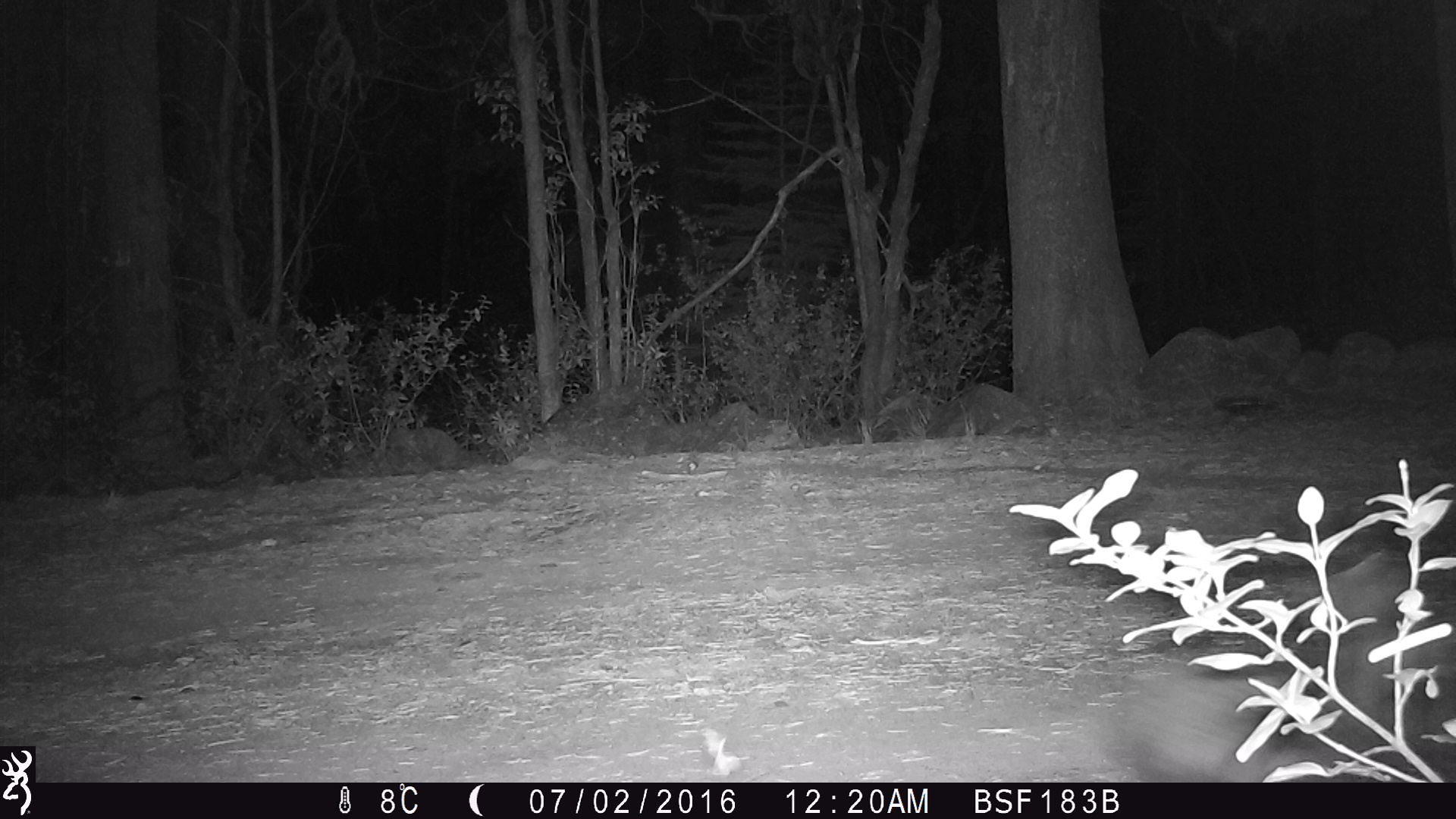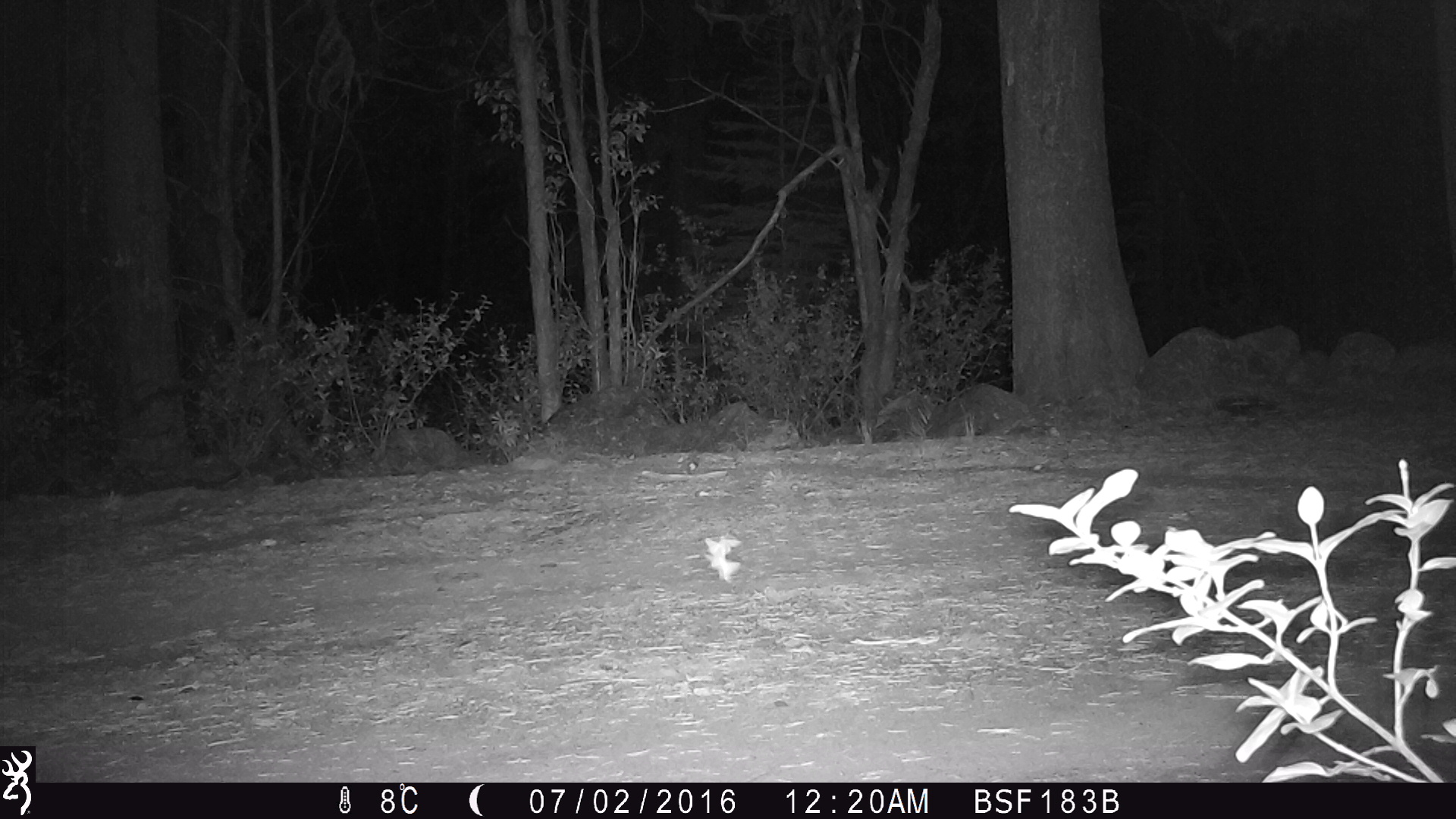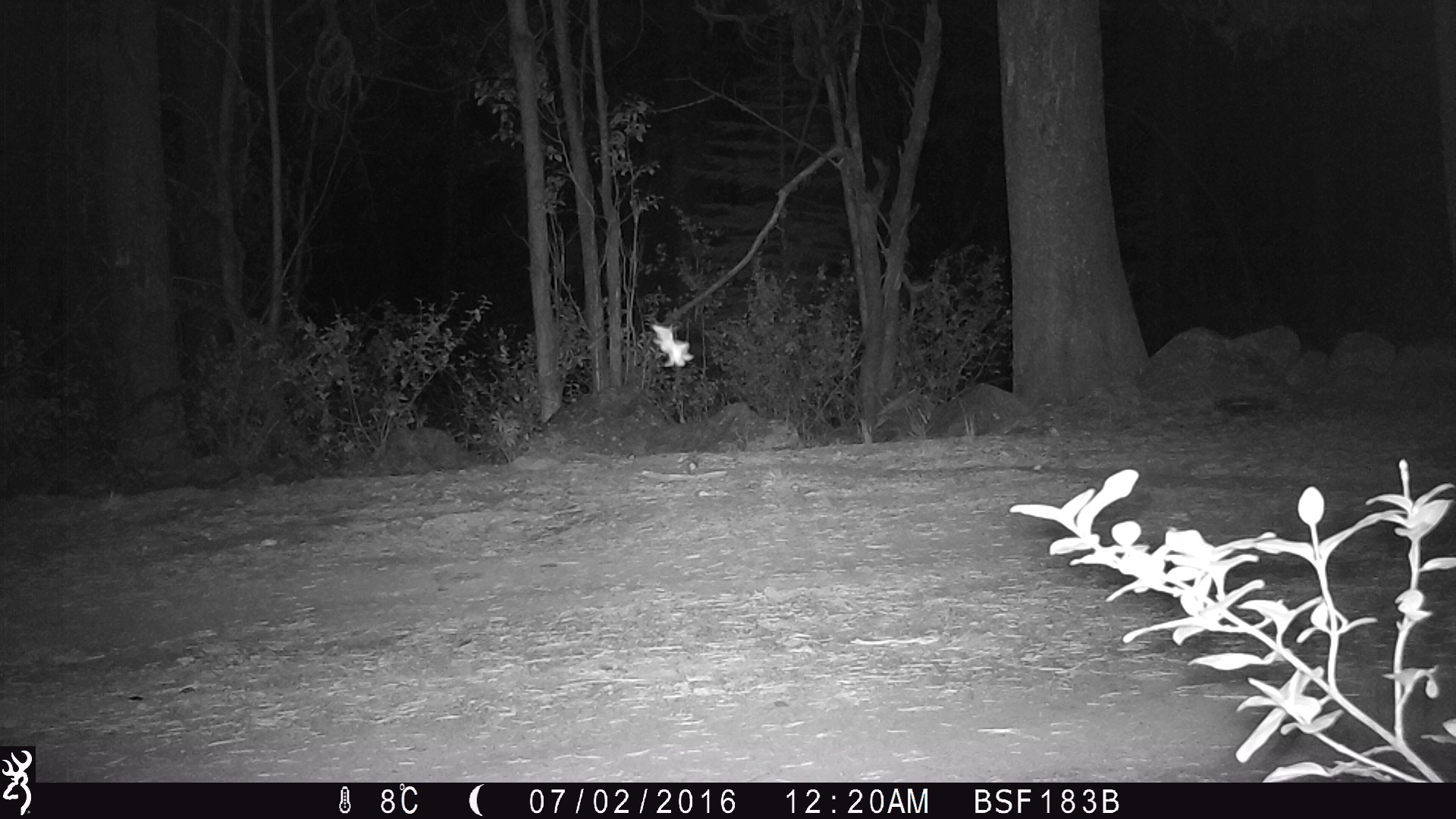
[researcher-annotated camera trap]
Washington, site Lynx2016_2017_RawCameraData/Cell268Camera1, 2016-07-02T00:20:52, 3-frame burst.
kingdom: Animalia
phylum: Chordata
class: Mammalia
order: Lagomorpha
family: Leporidae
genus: Lepus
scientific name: Lepus americanus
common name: snowshoe hare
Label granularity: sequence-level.